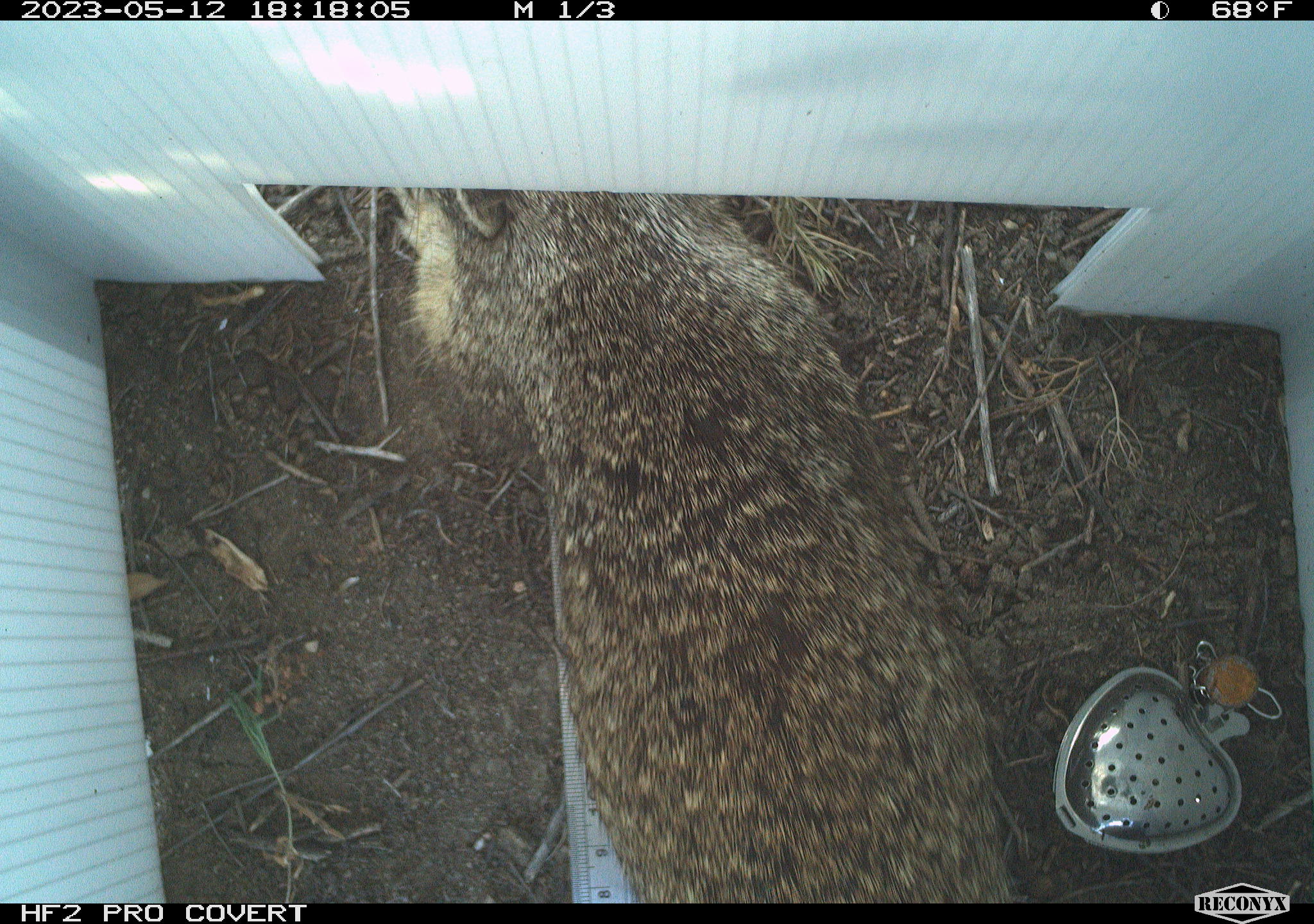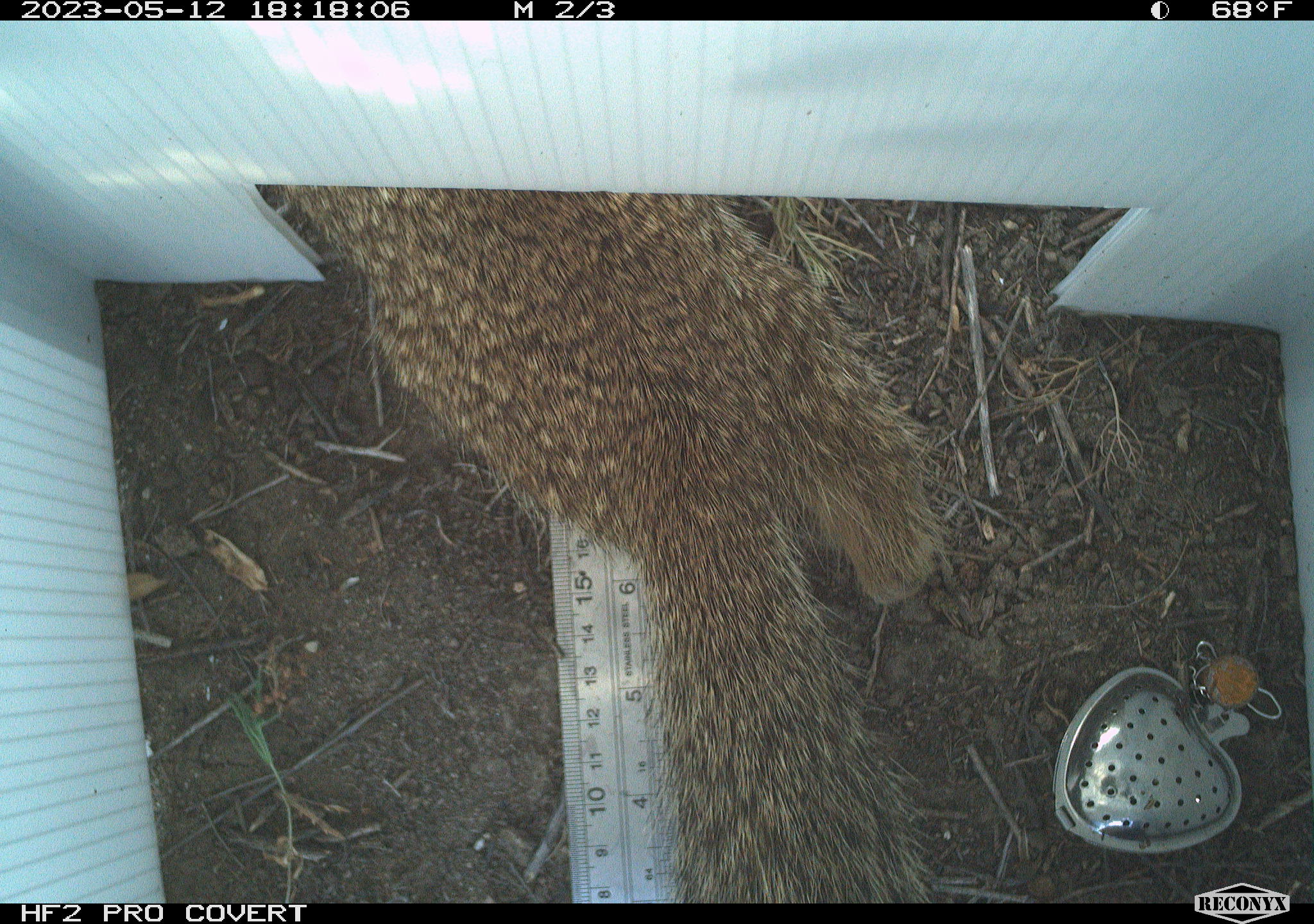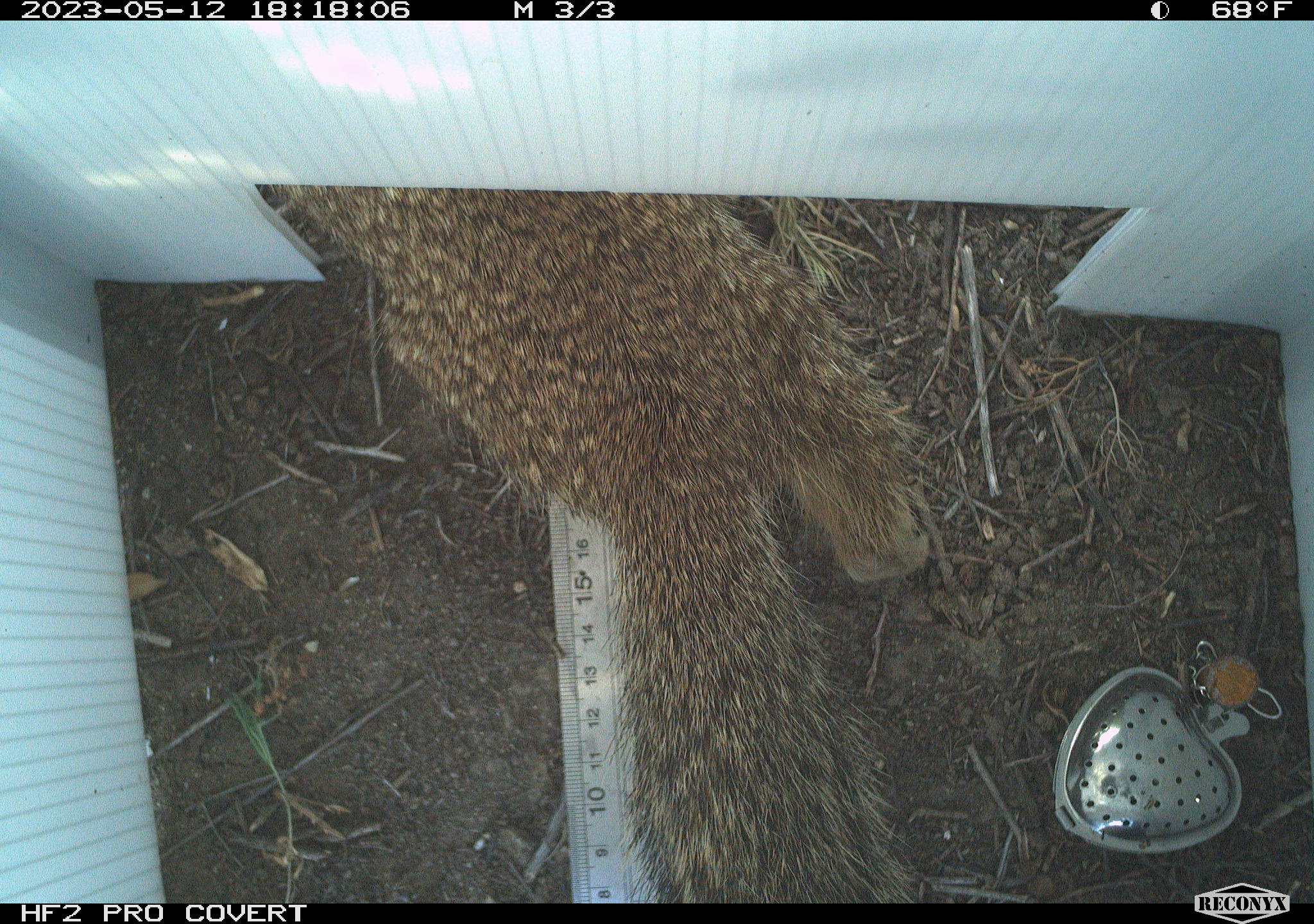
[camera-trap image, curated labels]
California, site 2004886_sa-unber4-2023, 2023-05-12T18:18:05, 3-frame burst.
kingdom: Animalia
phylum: Chordata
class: Mammalia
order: Rodentia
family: Sciuridae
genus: Otospermophilus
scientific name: Otospermophilus beecheyi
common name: california ground squirrel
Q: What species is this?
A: California ground squirrel (Otospermophilus beecheyi).